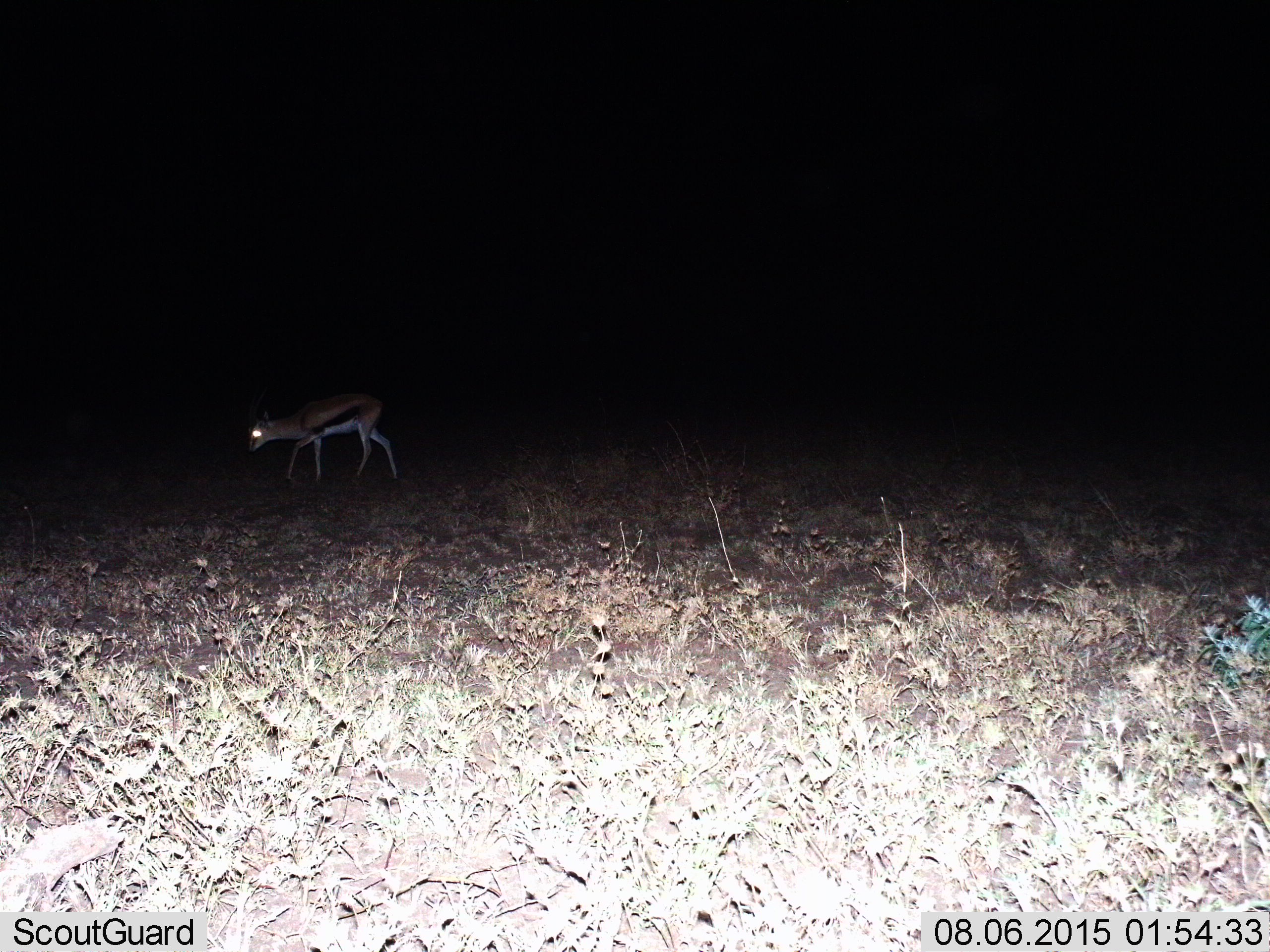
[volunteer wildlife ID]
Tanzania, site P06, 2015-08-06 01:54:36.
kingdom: Animalia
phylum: Chordata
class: Mammalia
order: Artiodactyla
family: Bovidae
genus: Eudorcas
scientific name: Eudorcas thomsonii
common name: thomson's gazelle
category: gazellethomsons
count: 1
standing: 57%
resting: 0%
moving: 43%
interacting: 0%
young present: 0%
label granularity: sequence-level